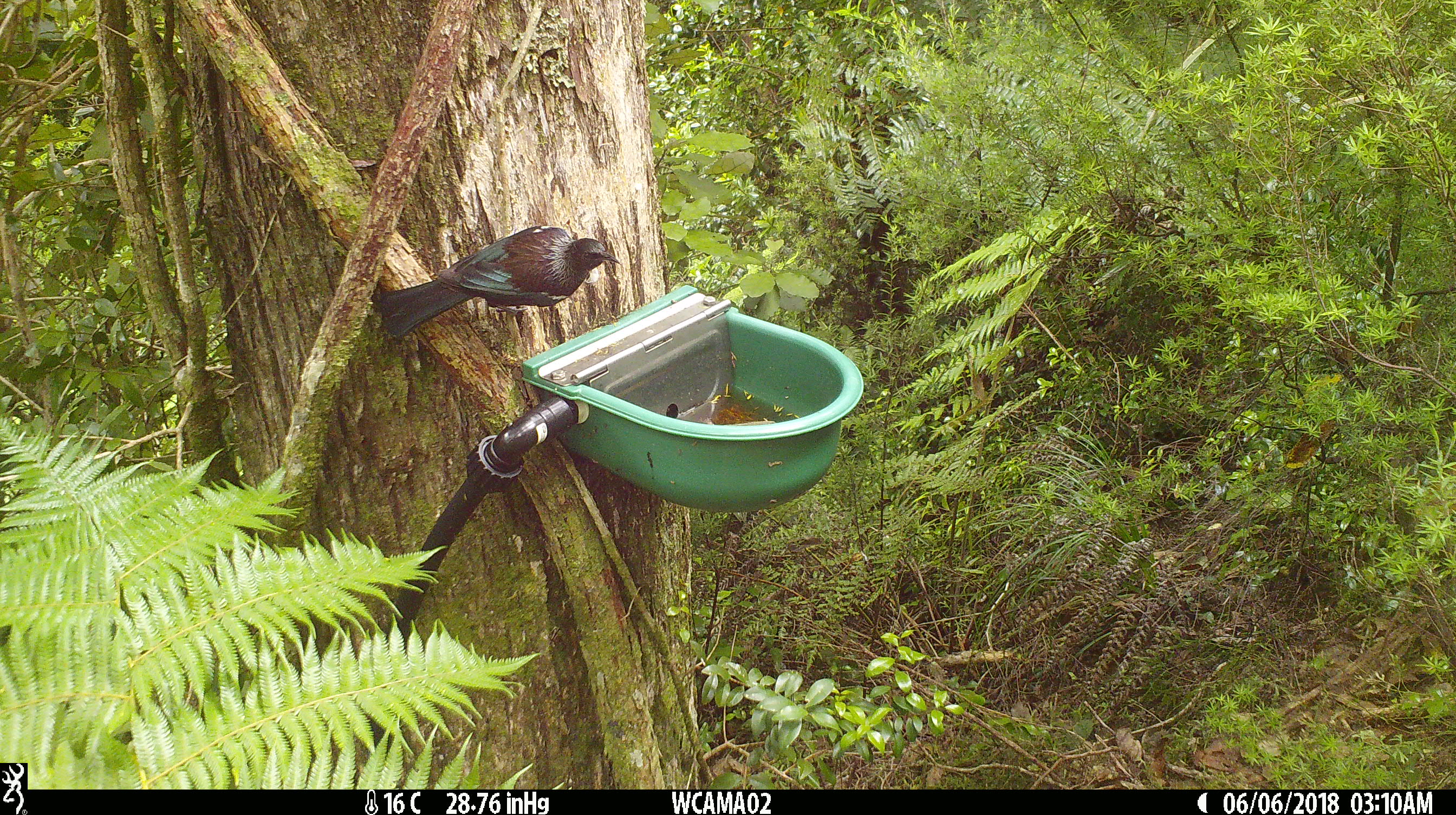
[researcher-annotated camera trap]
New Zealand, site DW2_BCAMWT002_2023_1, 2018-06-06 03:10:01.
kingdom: Animalia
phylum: Chordata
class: Aves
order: Passeriformes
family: Meliphagidae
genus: Prosthemadera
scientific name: Prosthemadera novaeseelandiae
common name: tui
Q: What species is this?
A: Tui (Prosthemadera novaeseelandiae).